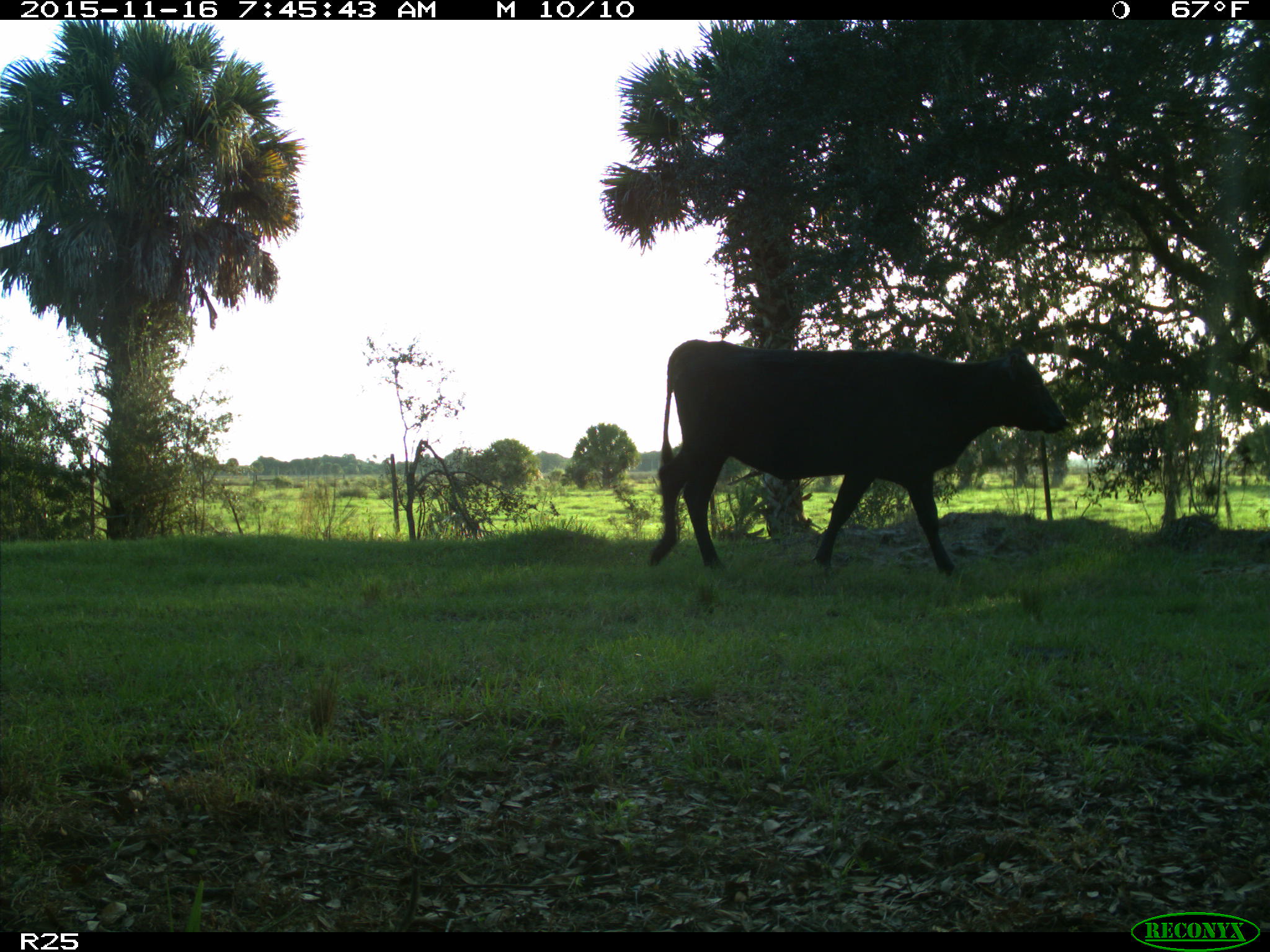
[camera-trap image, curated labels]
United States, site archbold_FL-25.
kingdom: Animalia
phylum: Chordata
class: Mammalia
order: Artiodactyla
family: Bovidae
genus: Bos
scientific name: Bos taurus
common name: domestic cow